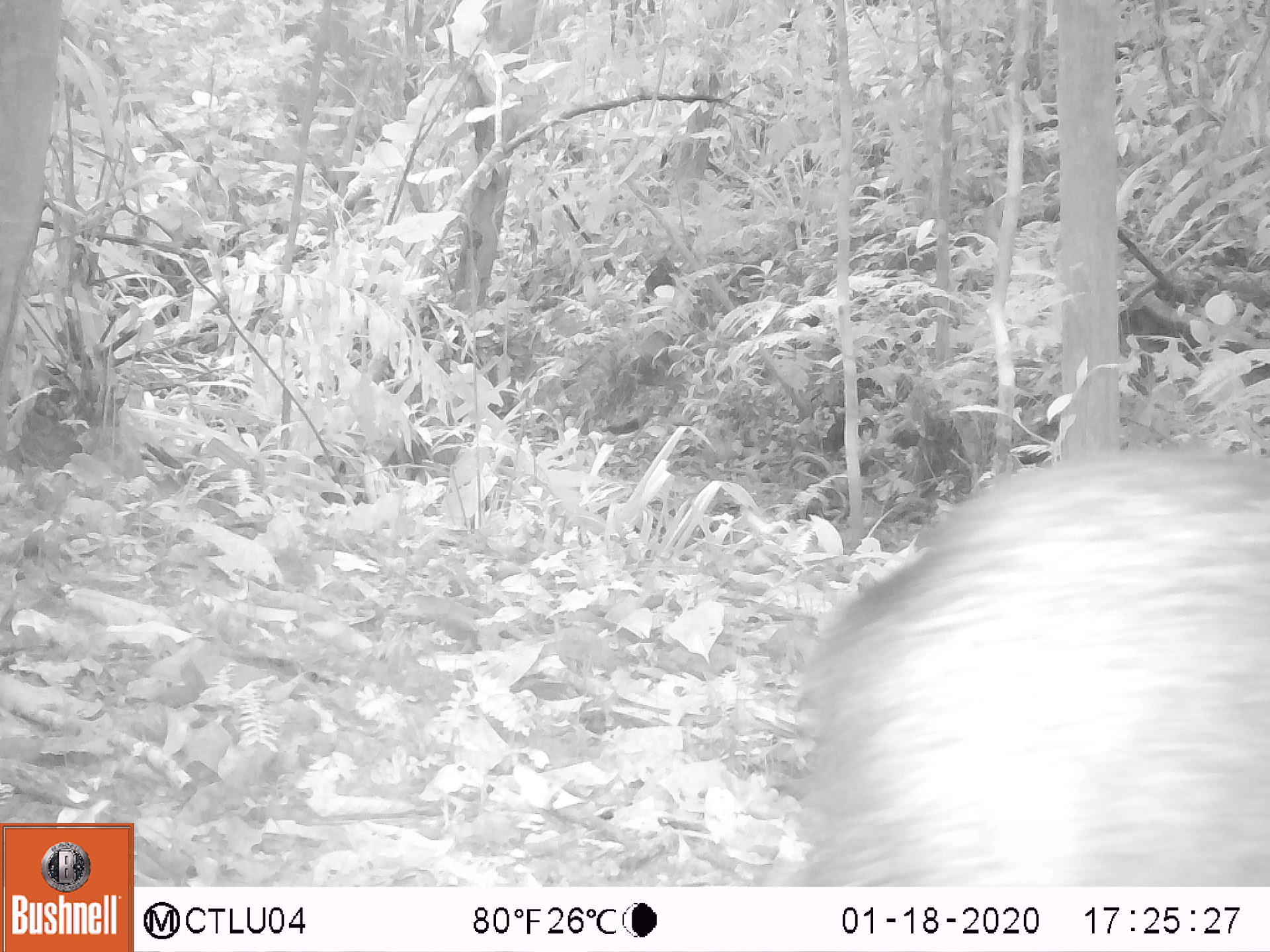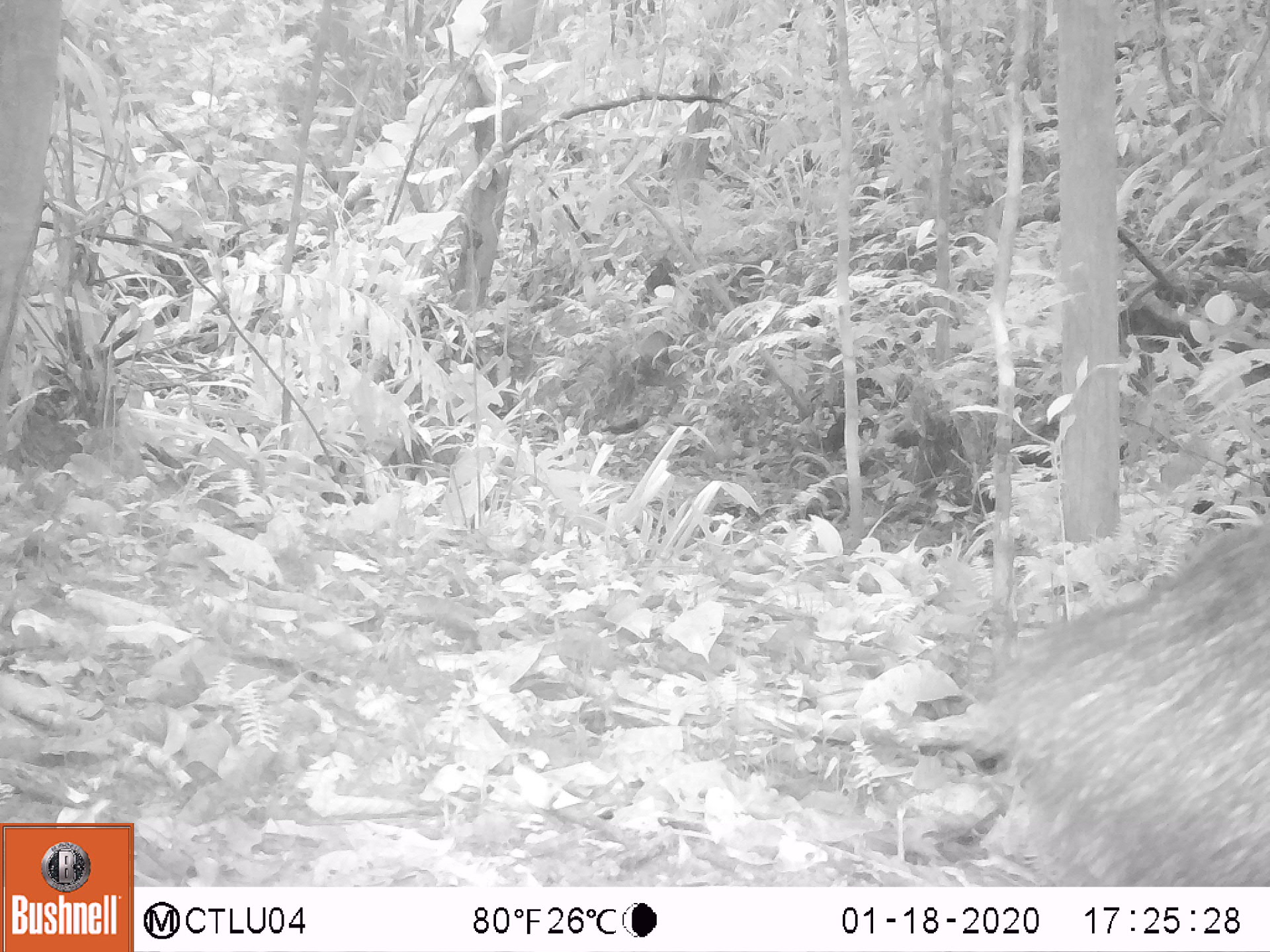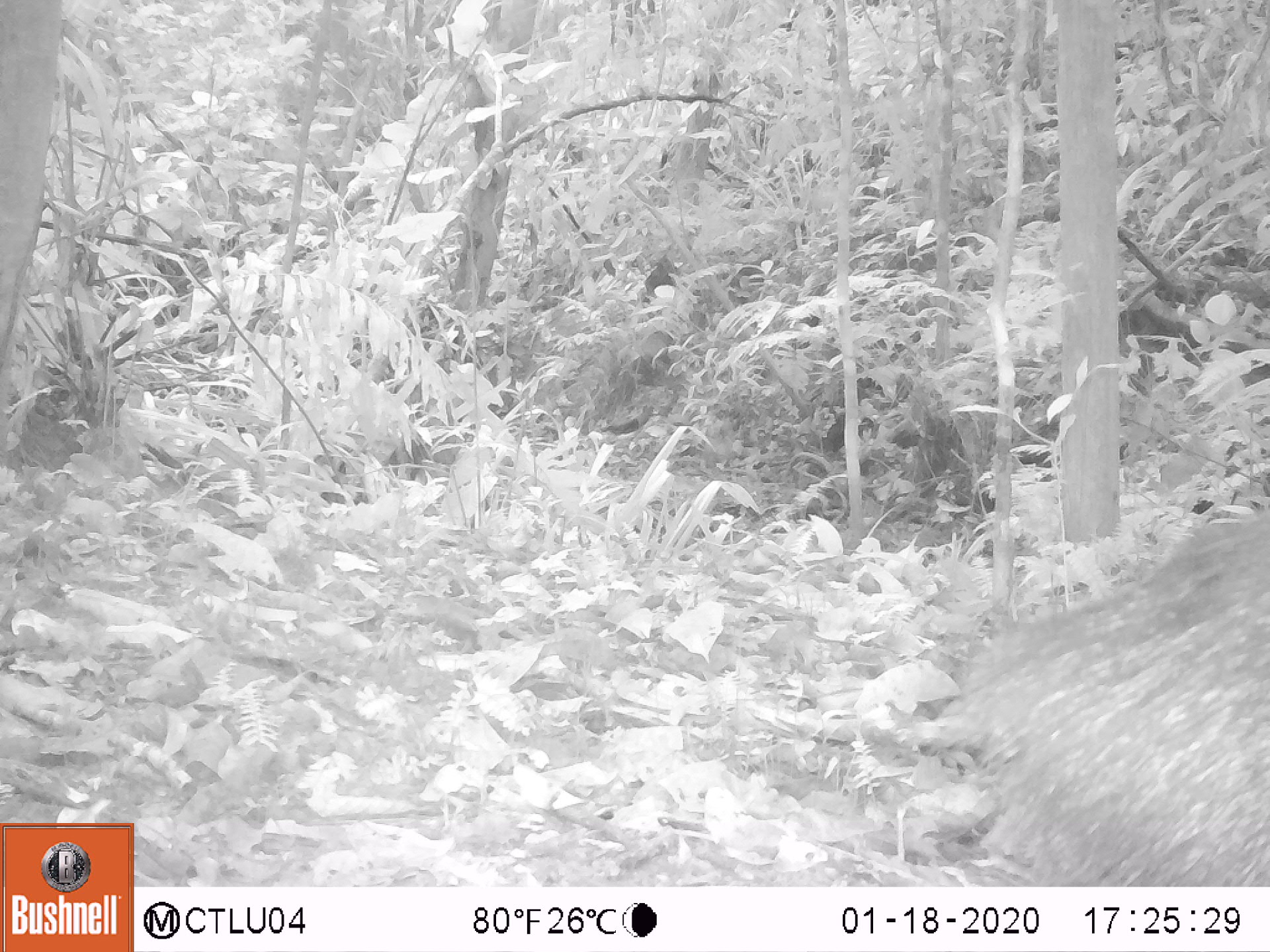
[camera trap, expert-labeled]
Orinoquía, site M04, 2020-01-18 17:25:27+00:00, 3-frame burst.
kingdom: Animalia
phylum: Chordata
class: Mammalia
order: Artiodactyla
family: Tayassuidae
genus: Pecari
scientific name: Pecari tajacu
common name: collared peccary